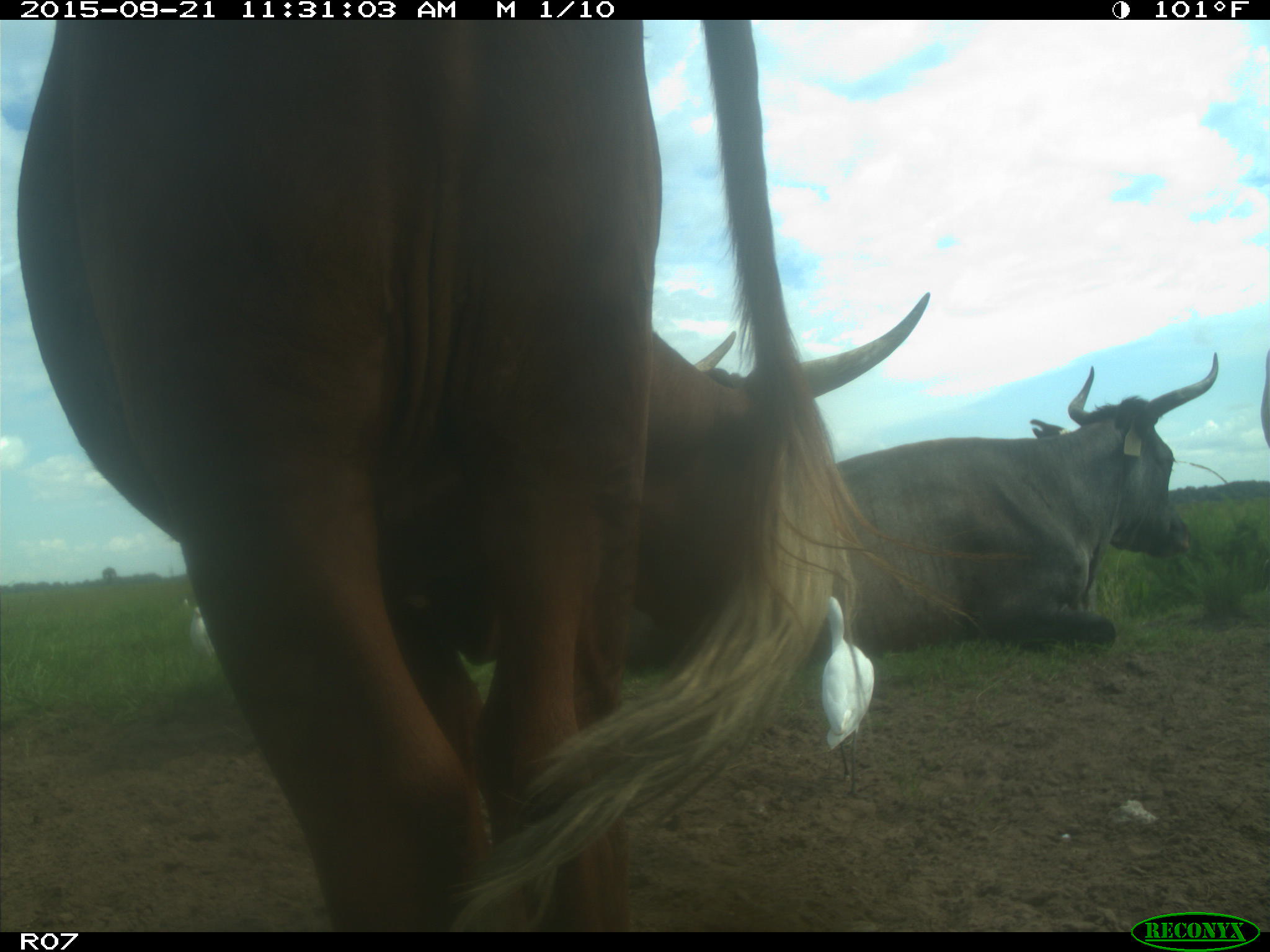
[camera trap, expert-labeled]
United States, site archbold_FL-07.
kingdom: Animalia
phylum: Chordata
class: Mammalia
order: Artiodactyla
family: Bovidae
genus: Bos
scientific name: Bos taurus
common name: domestic cow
Bos taurus (domestic cow).